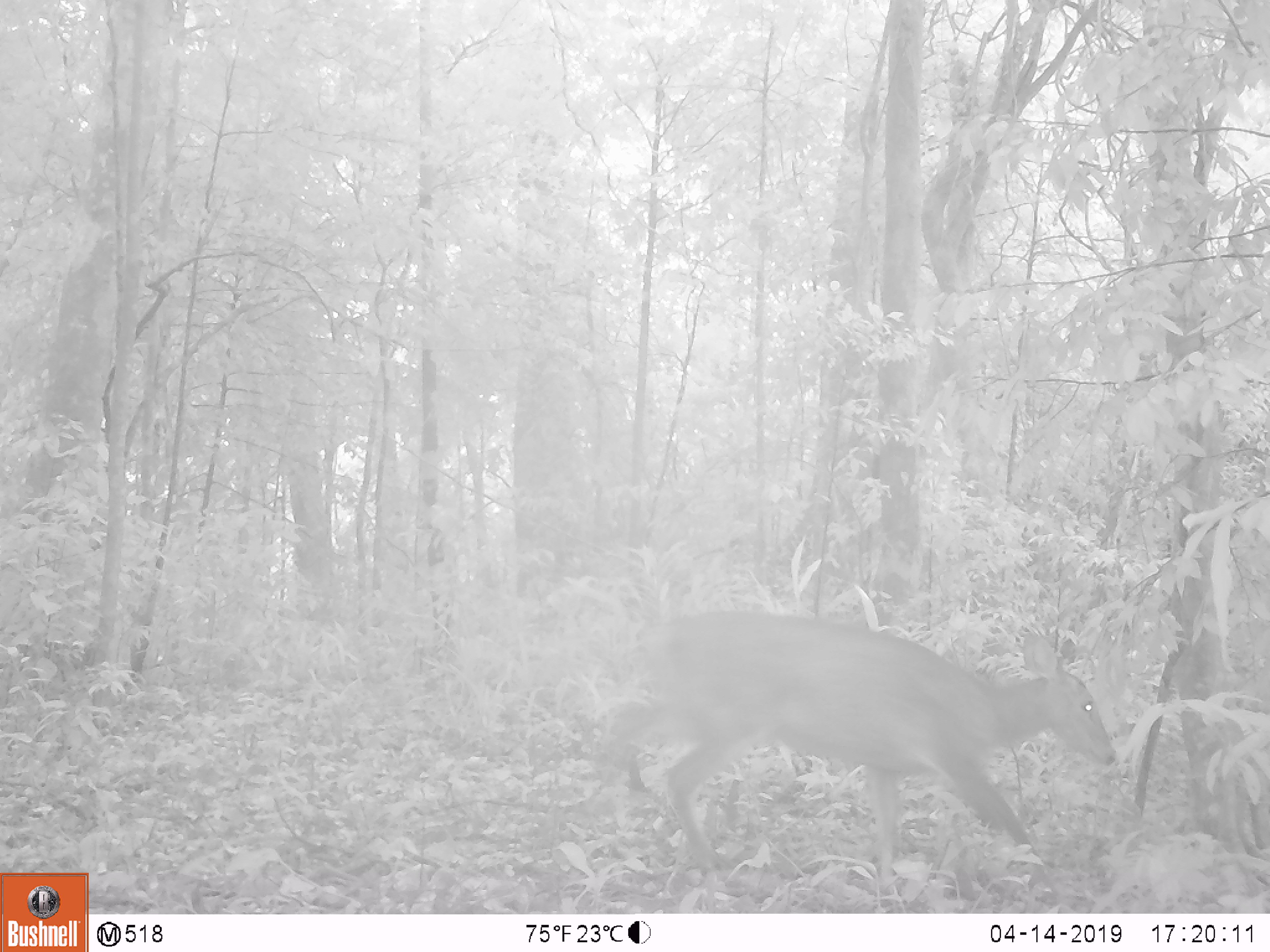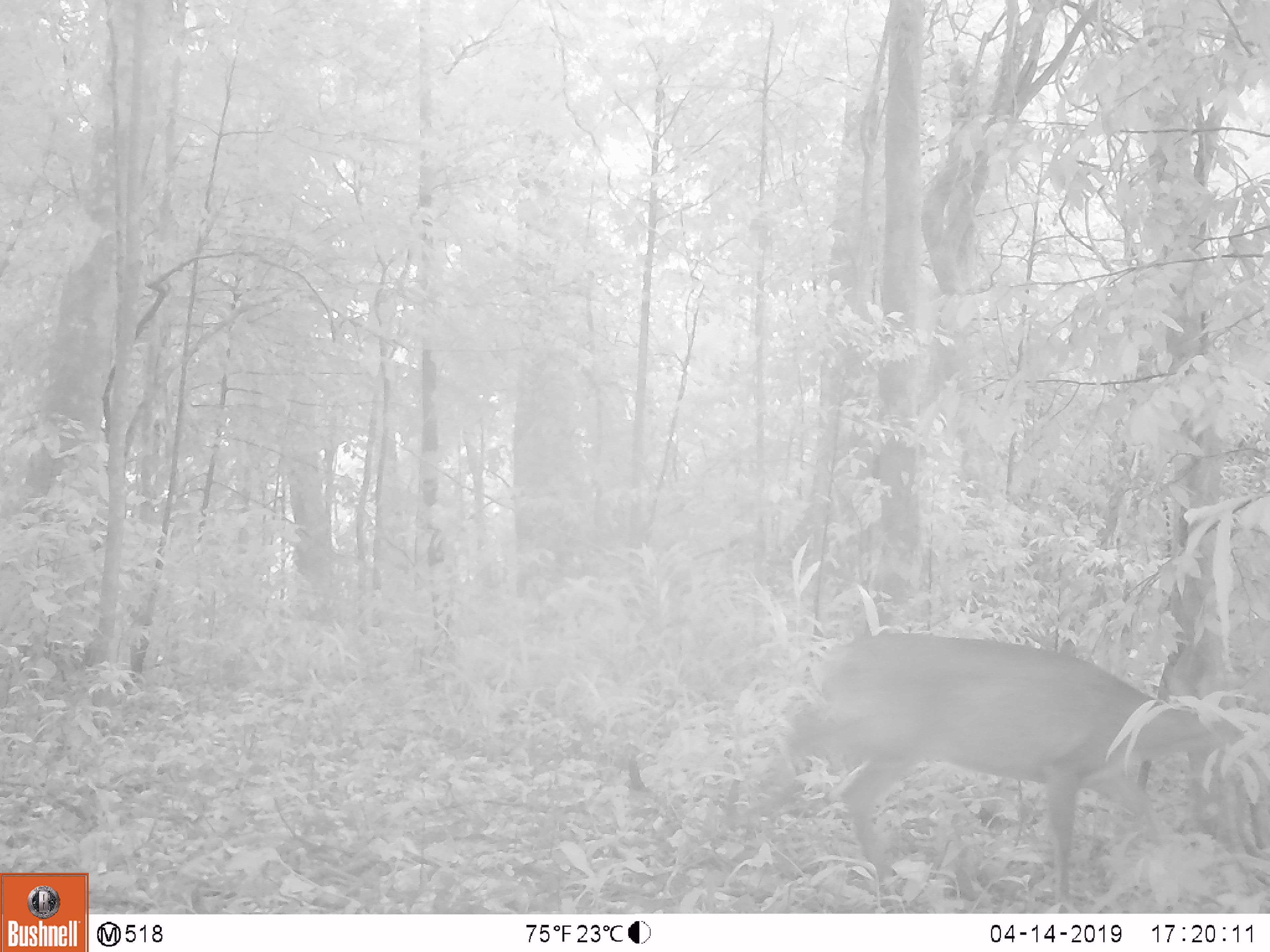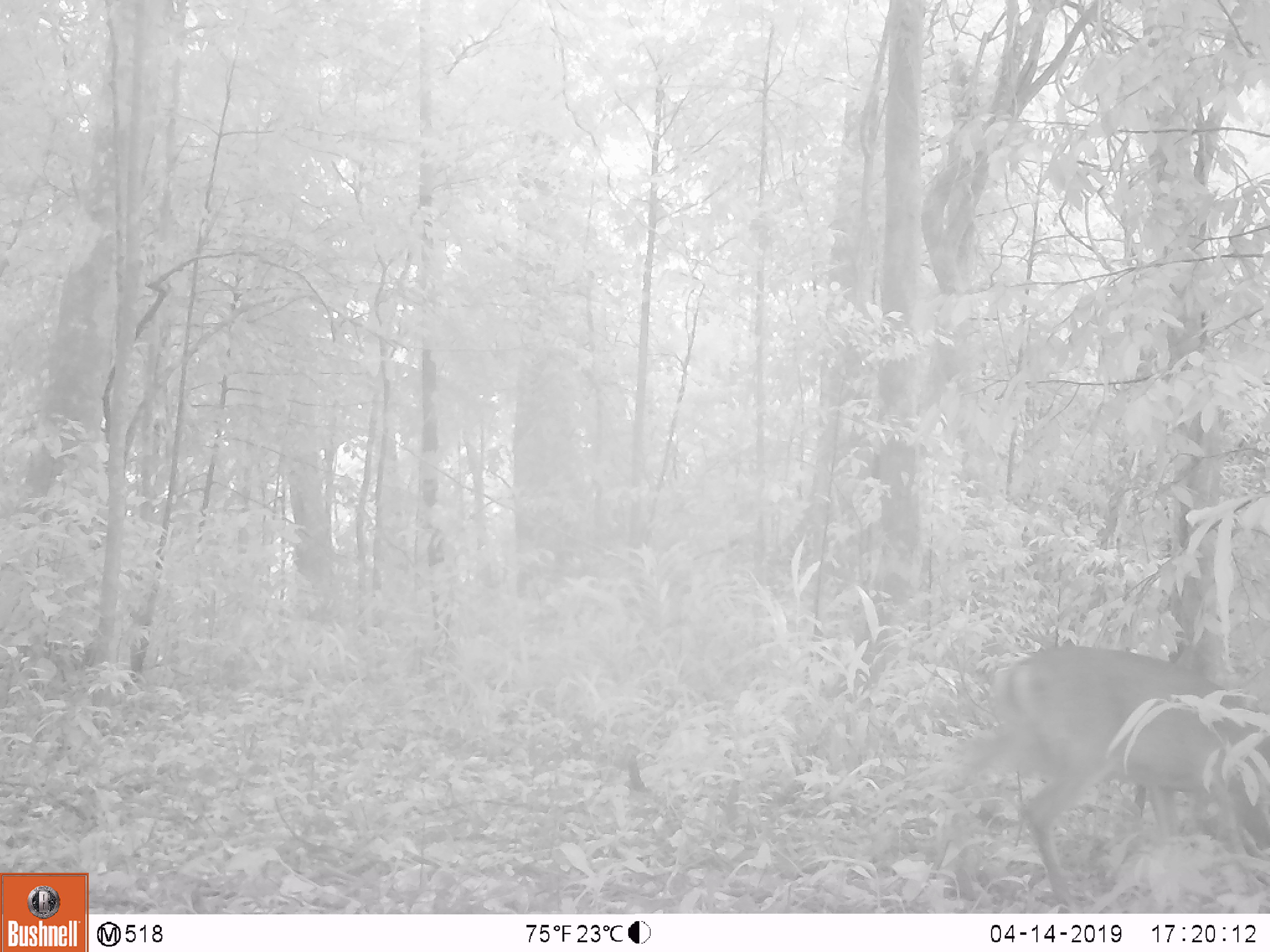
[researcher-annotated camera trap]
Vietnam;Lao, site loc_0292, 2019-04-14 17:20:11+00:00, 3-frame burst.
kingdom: Animalia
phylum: Chordata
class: Mammalia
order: Artiodactyla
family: Cervidae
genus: Muntiacus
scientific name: Muntiacus vuquangensis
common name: large-antlered muntjac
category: large antlered muntjac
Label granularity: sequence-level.